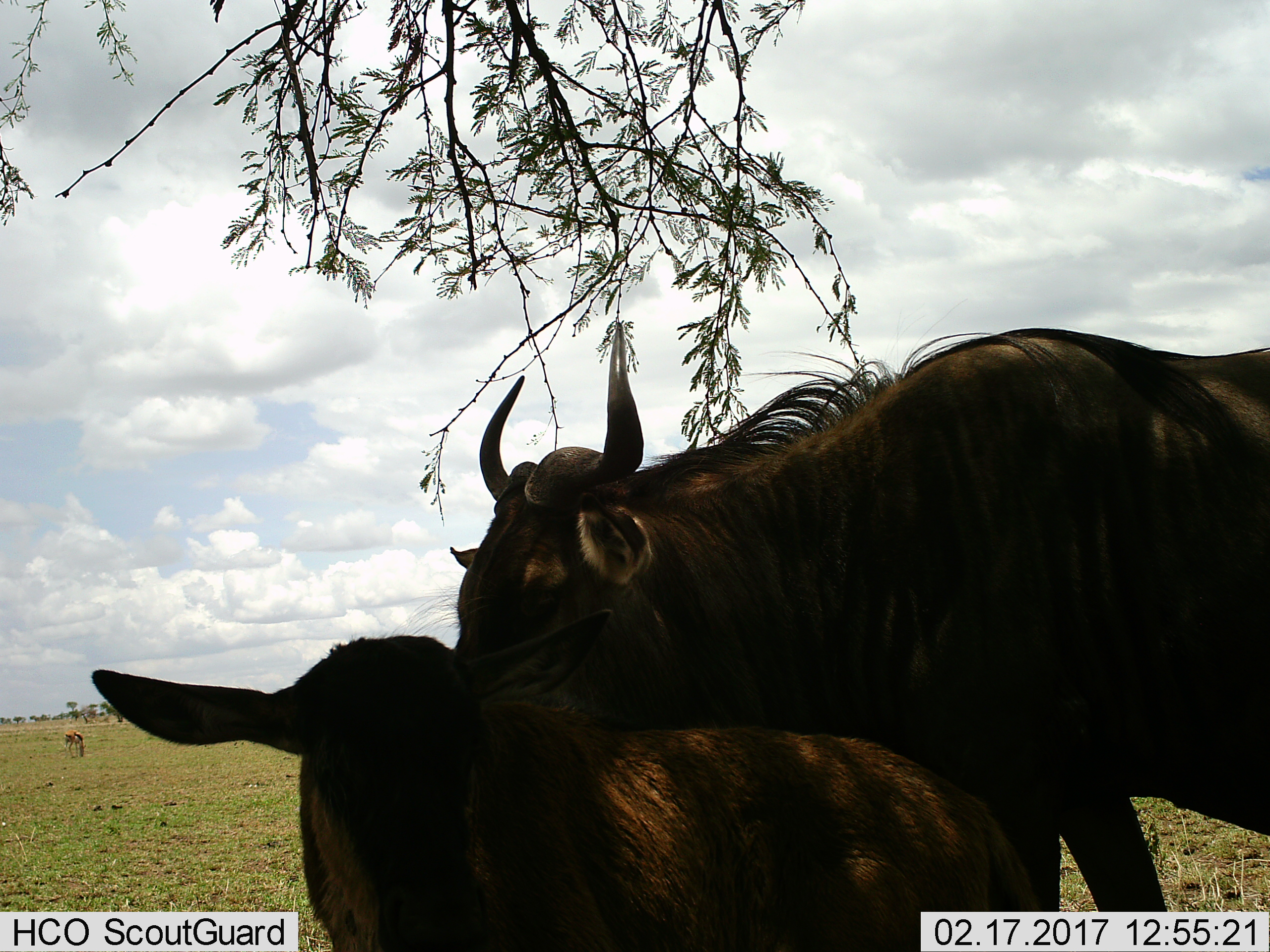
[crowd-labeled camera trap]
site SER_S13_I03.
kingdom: Animalia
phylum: Chordata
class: Mammalia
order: Artiodactyla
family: Bovidae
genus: Connochaetes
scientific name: Connochaetes taurinus taurinus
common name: blue wildebeest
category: wildebeestblue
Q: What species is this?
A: Wildebeestblue (blue wildebeest) (Connochaetes taurinus taurinus).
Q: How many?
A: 2.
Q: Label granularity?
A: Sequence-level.